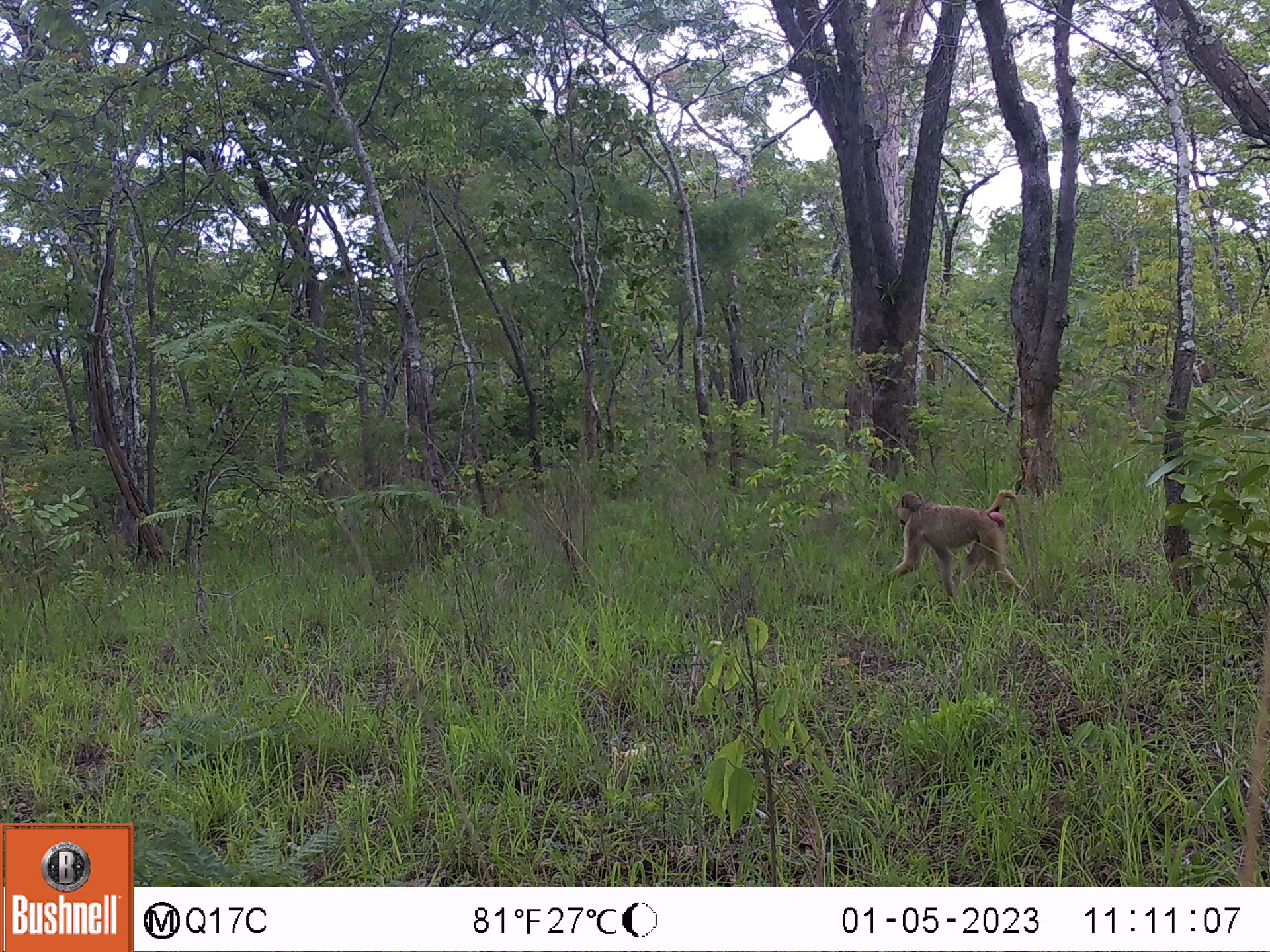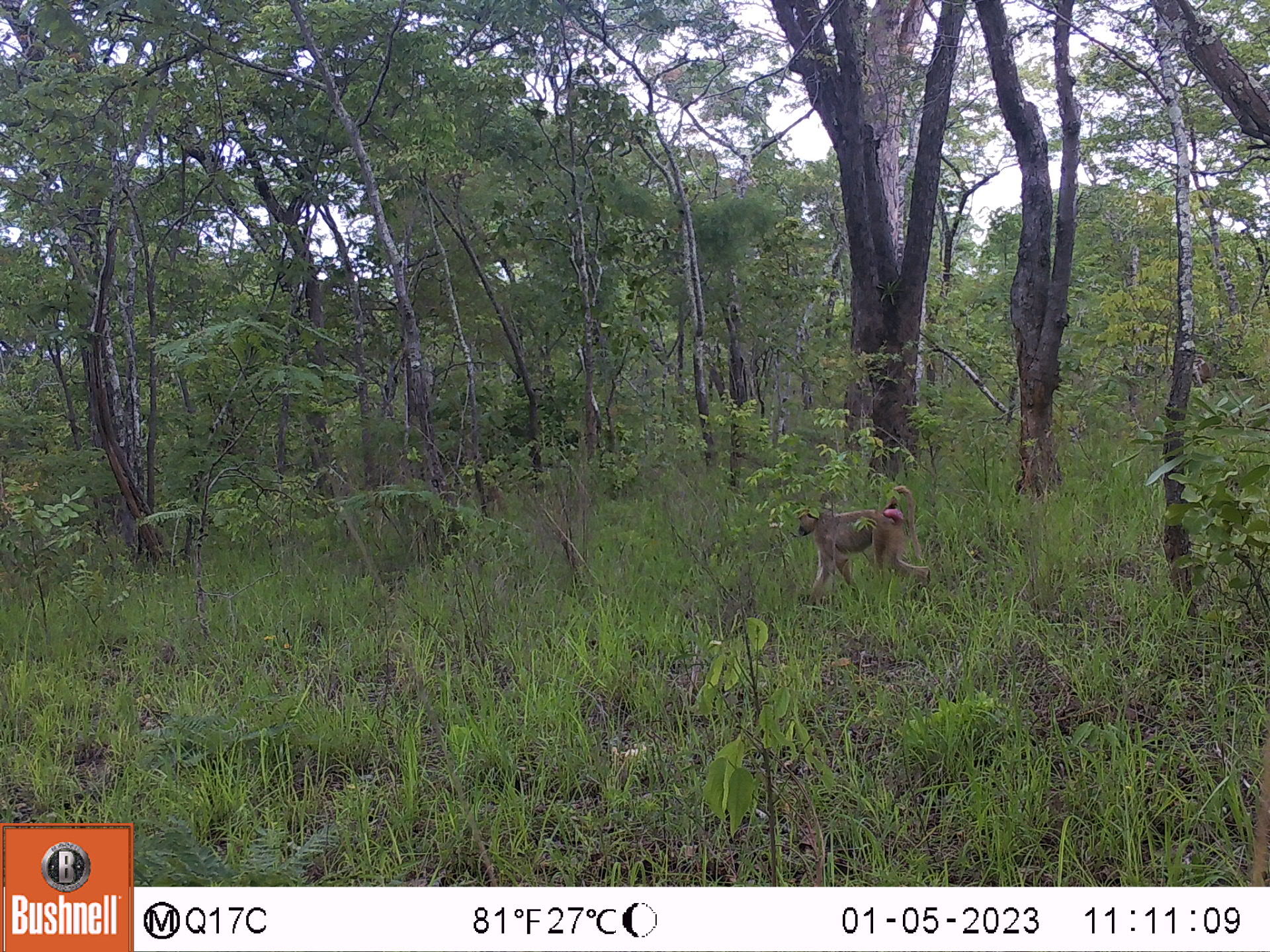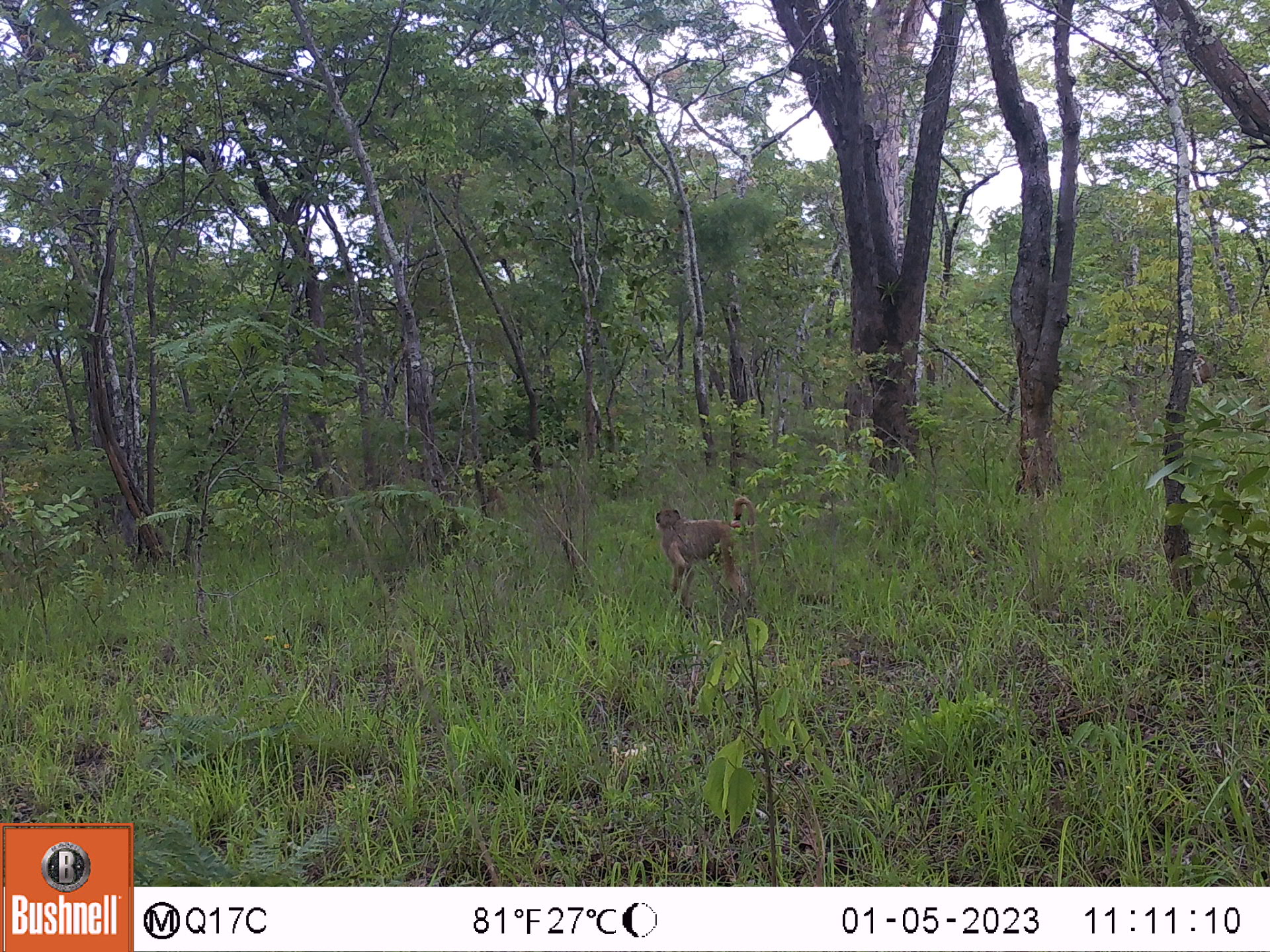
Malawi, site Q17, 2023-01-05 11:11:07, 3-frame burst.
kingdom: Animalia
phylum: Chordata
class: Mammalia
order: Primates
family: Cercopithecidae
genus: Papio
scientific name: Papio cynocephalus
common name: yellow baboon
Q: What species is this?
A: Yellow baboon (Papio cynocephalus).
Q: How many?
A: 1.